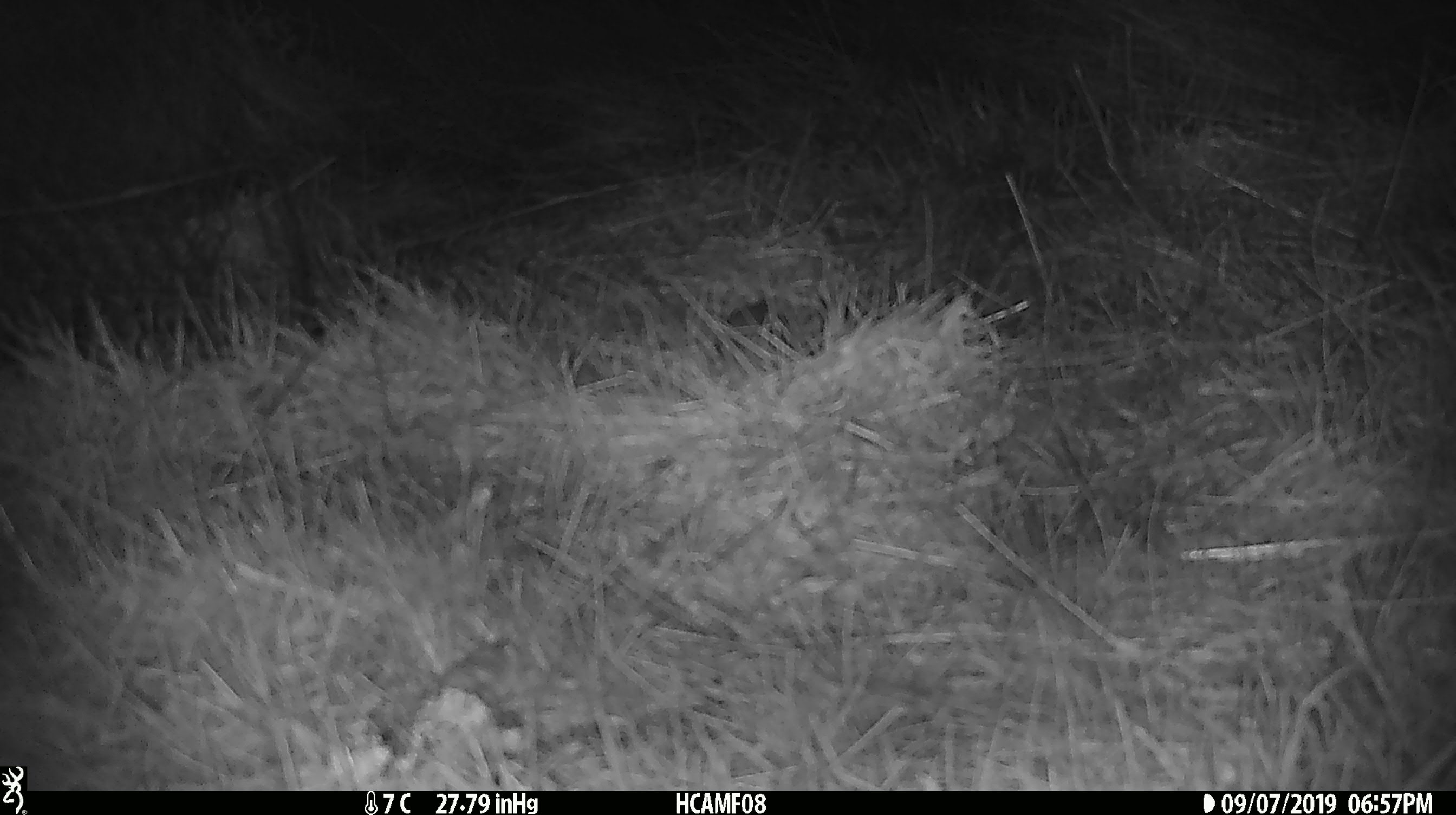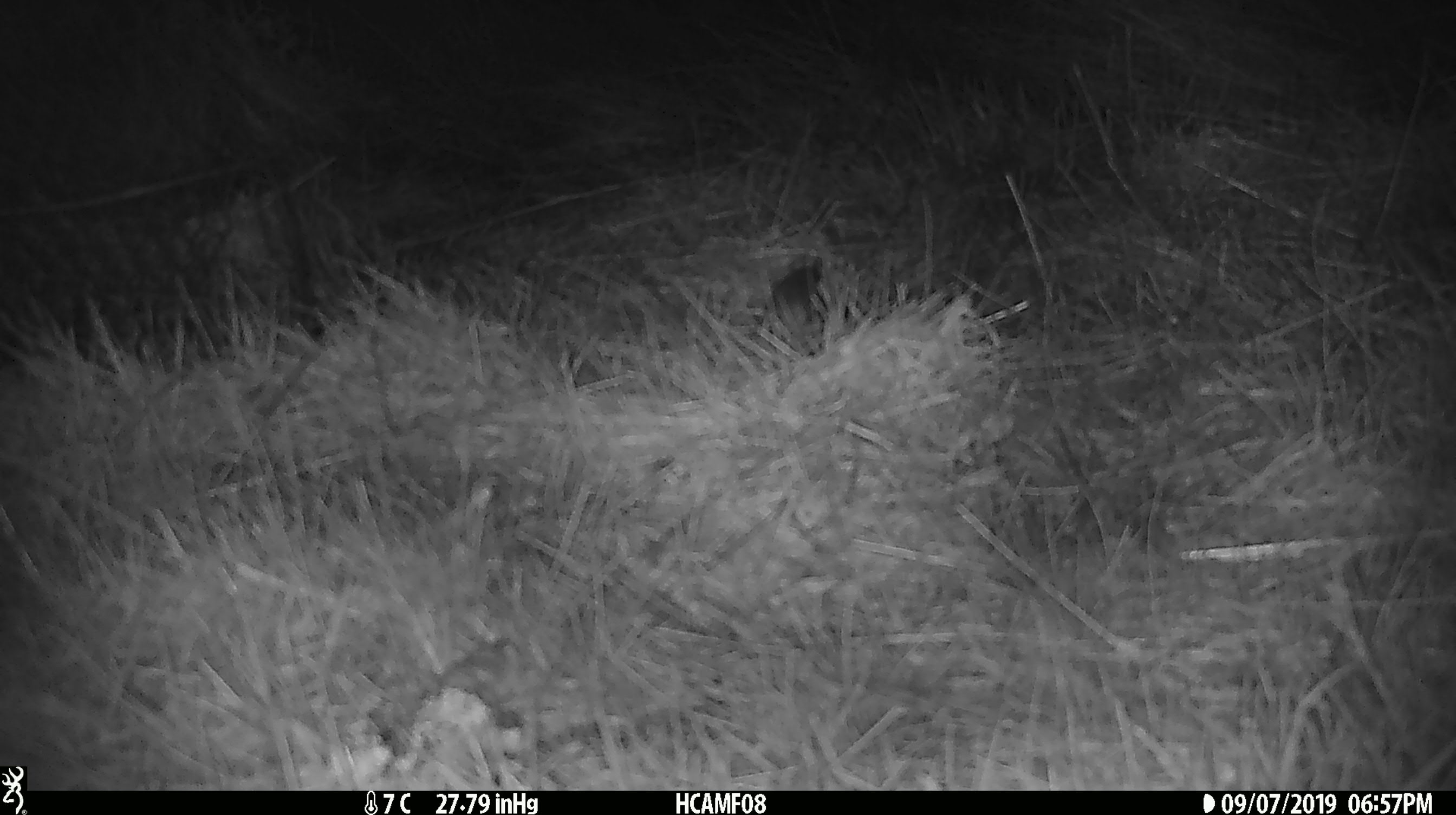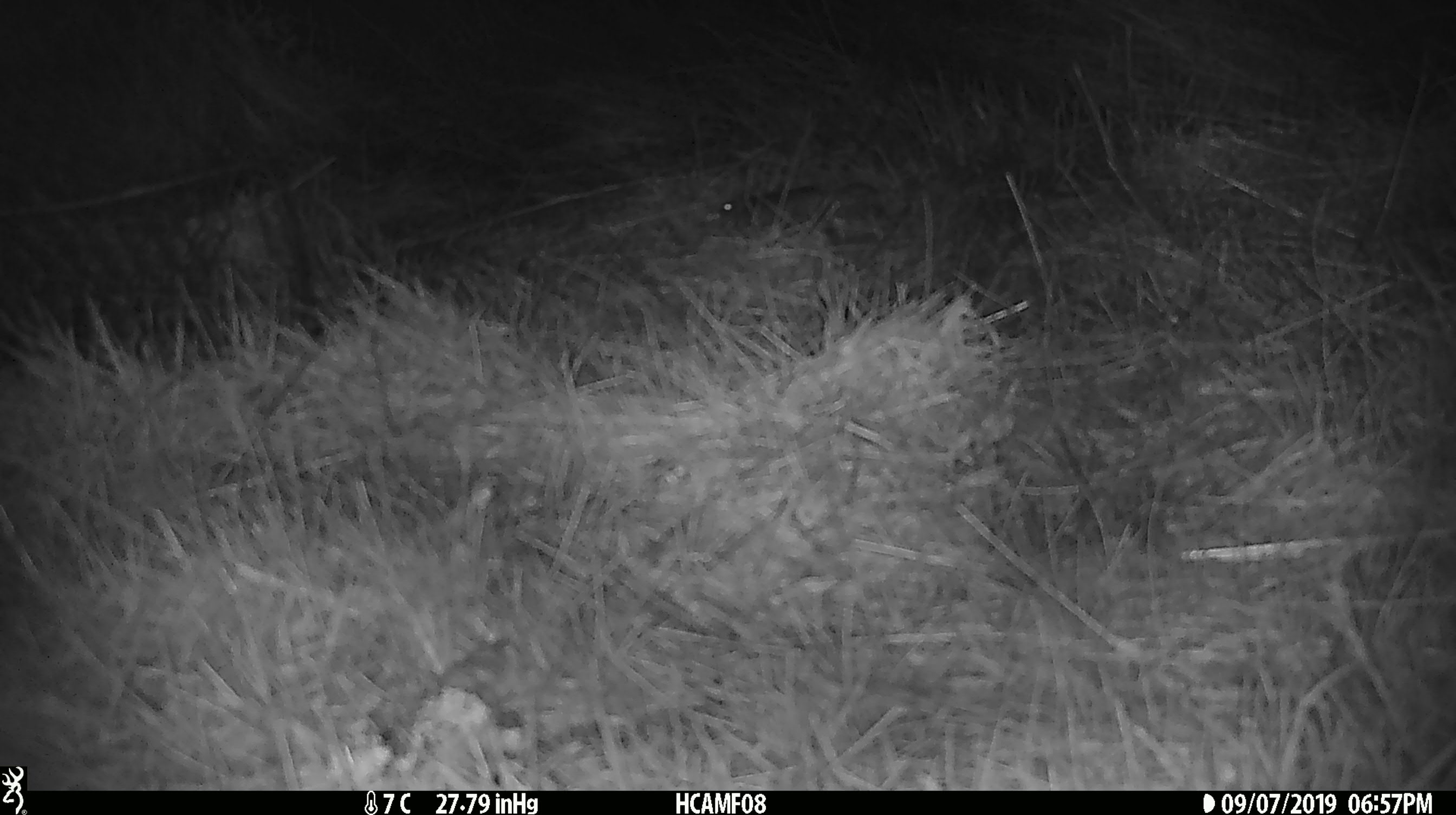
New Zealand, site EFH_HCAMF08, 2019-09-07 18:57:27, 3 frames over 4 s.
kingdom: Animalia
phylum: Chordata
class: Mammalia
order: Rodentia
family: Muridae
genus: Mus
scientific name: Mus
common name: mouse